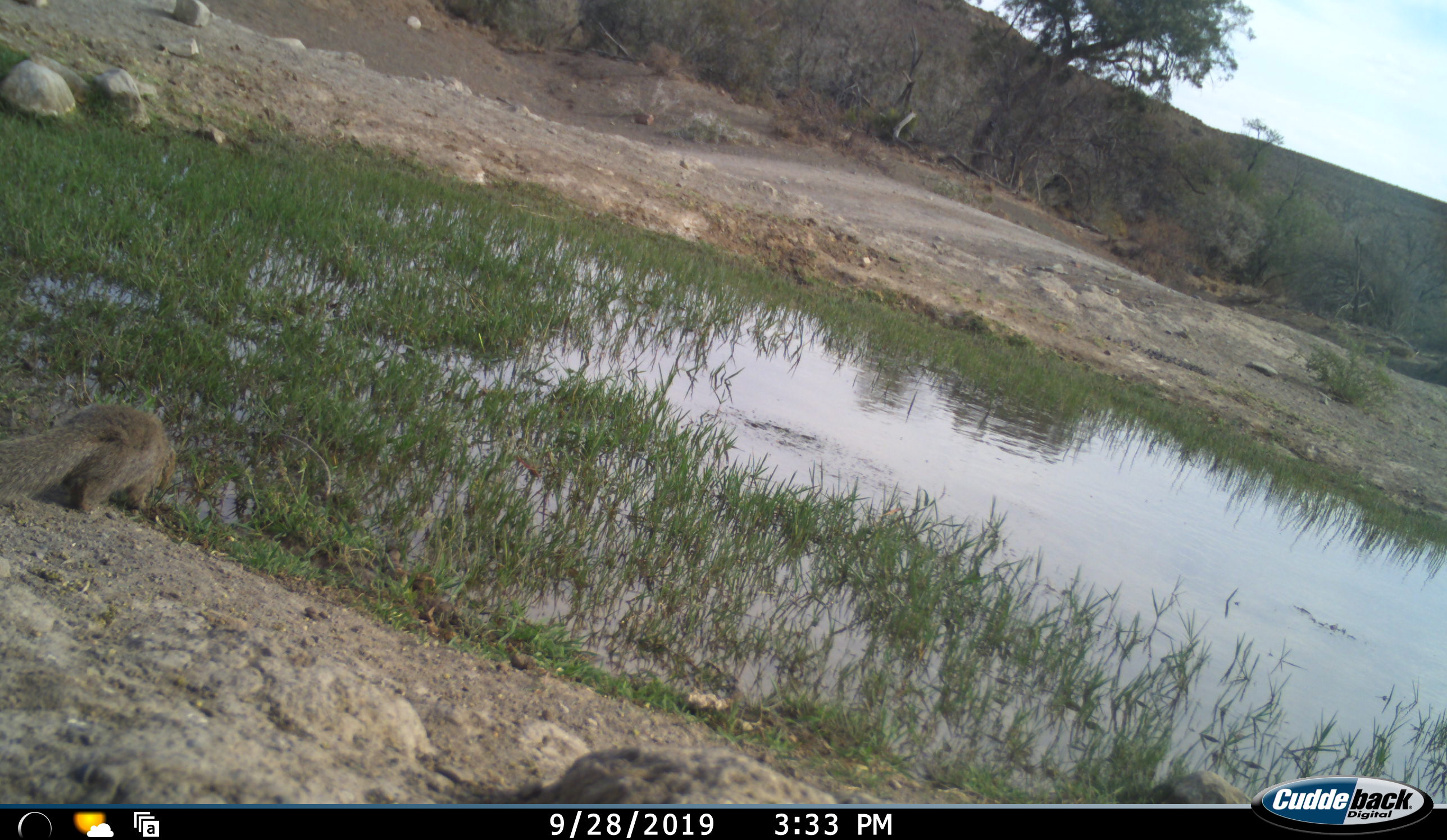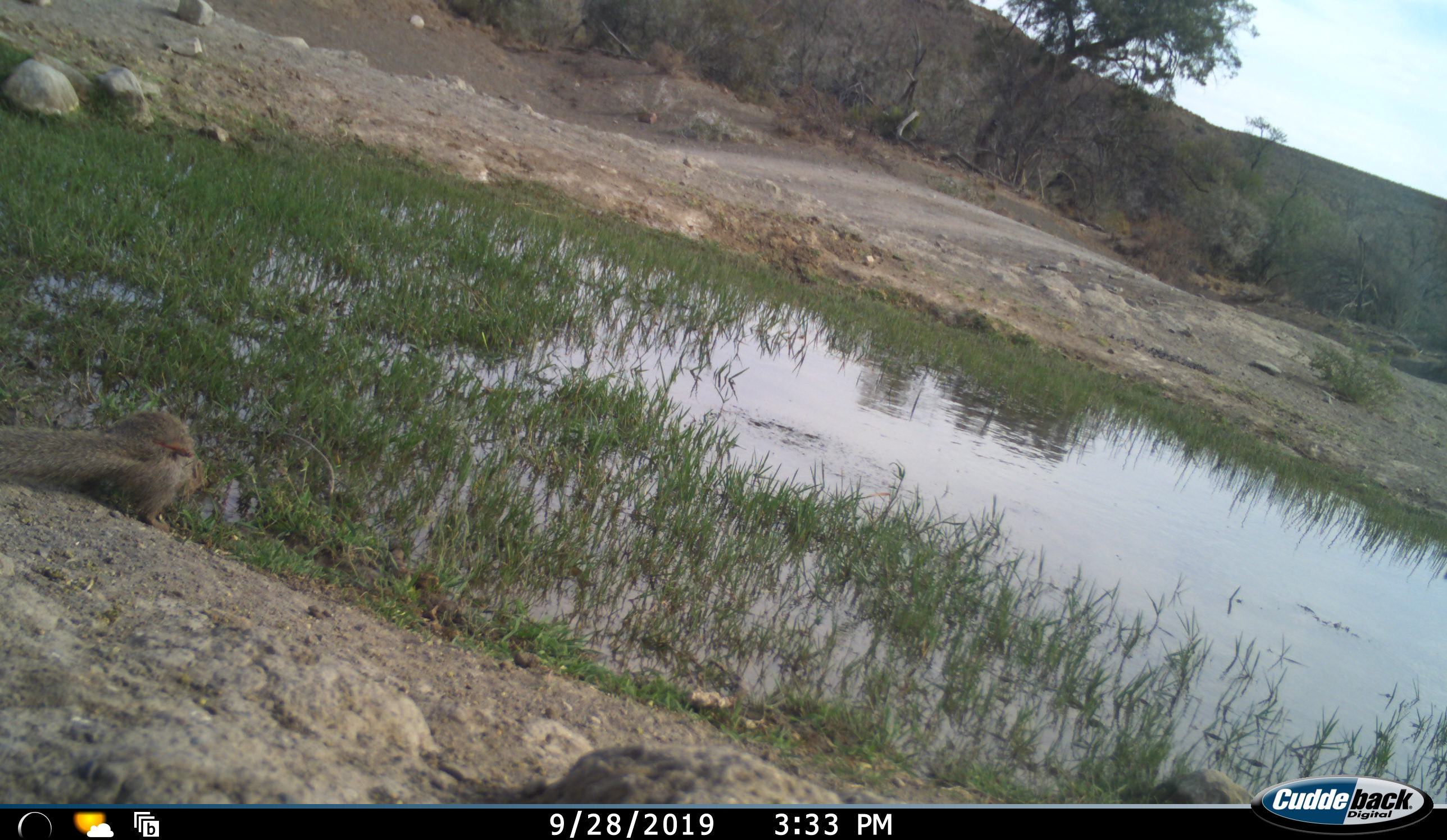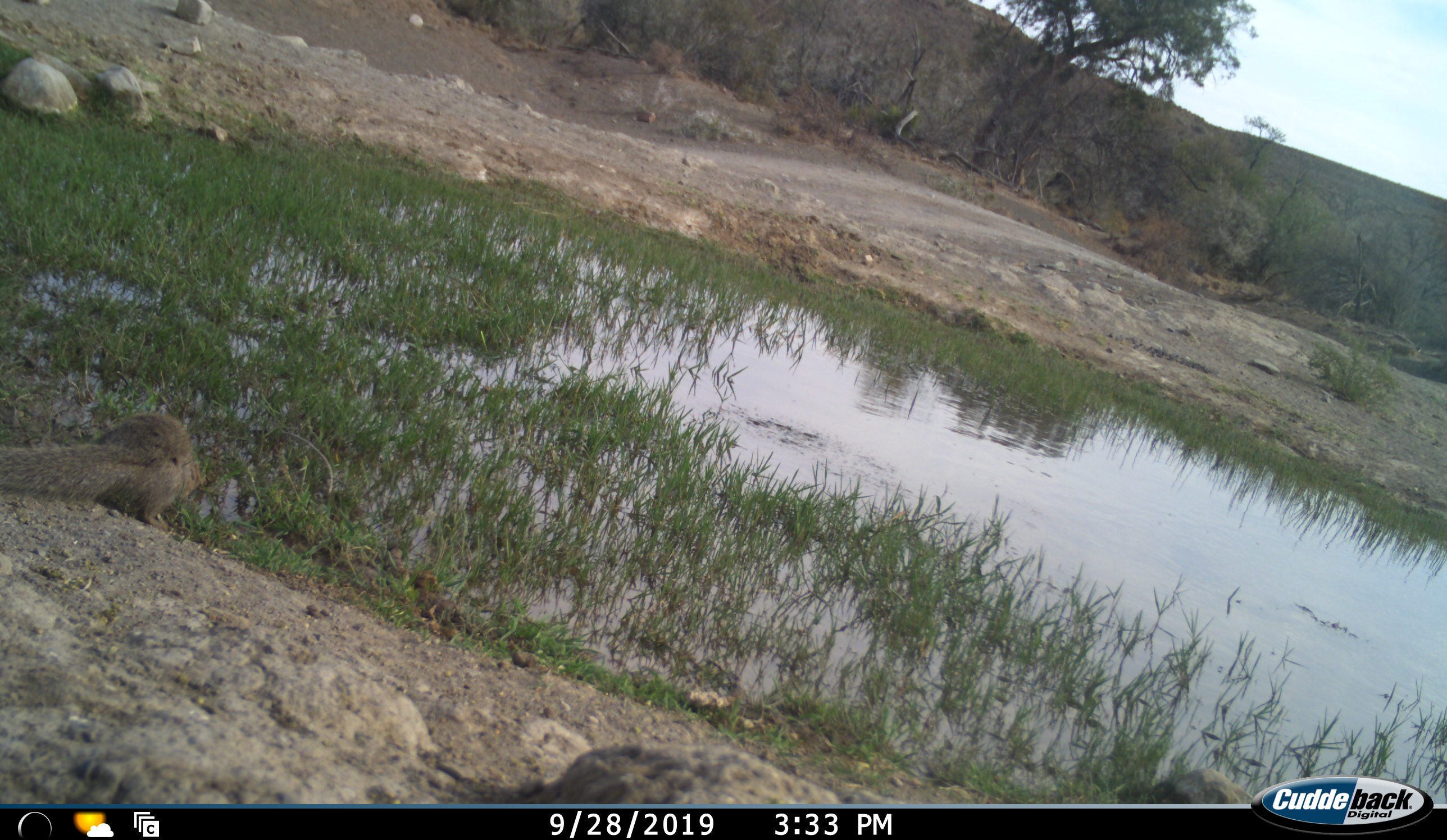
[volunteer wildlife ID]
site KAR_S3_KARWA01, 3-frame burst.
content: unidentified animal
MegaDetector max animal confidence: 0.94